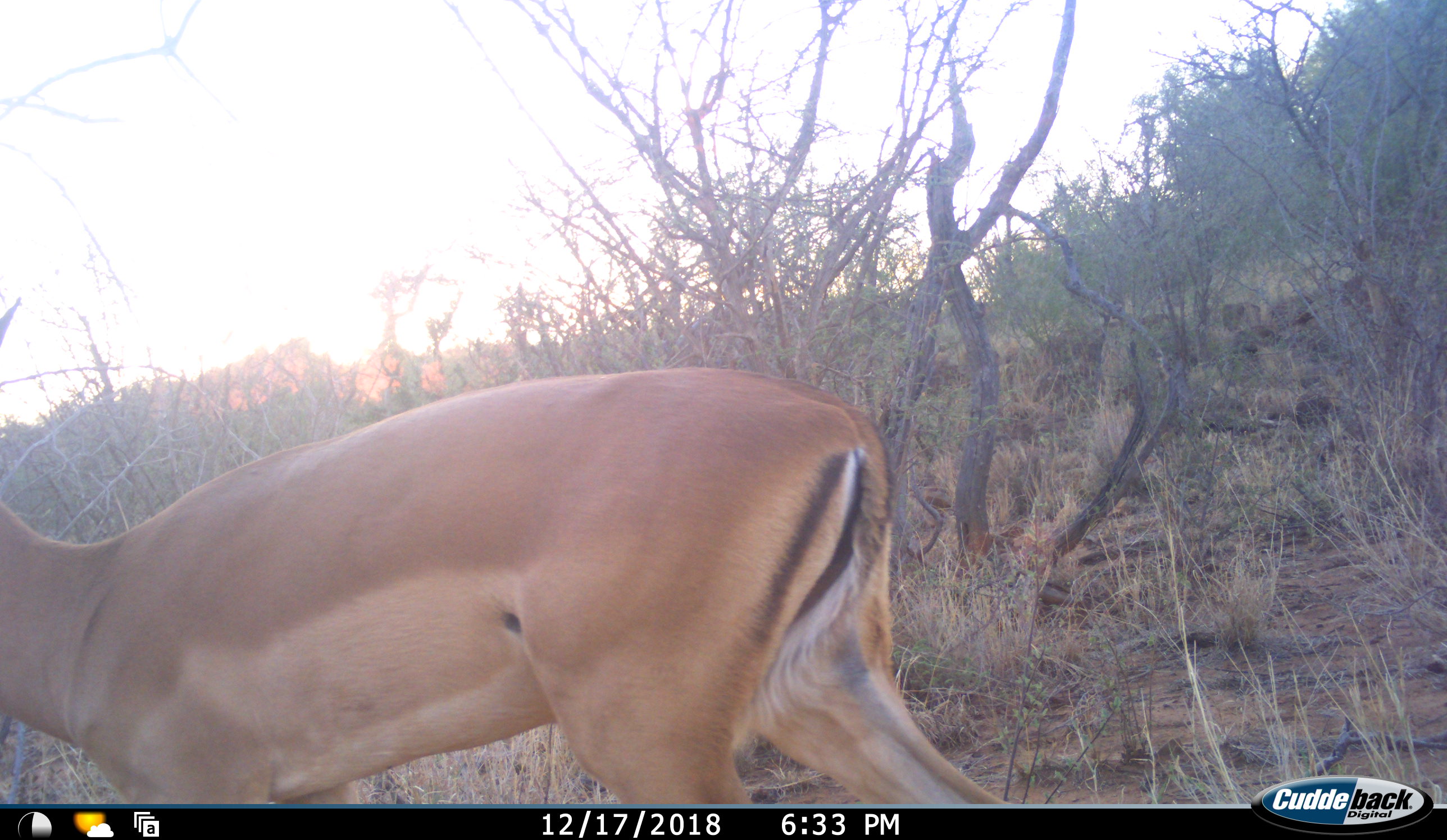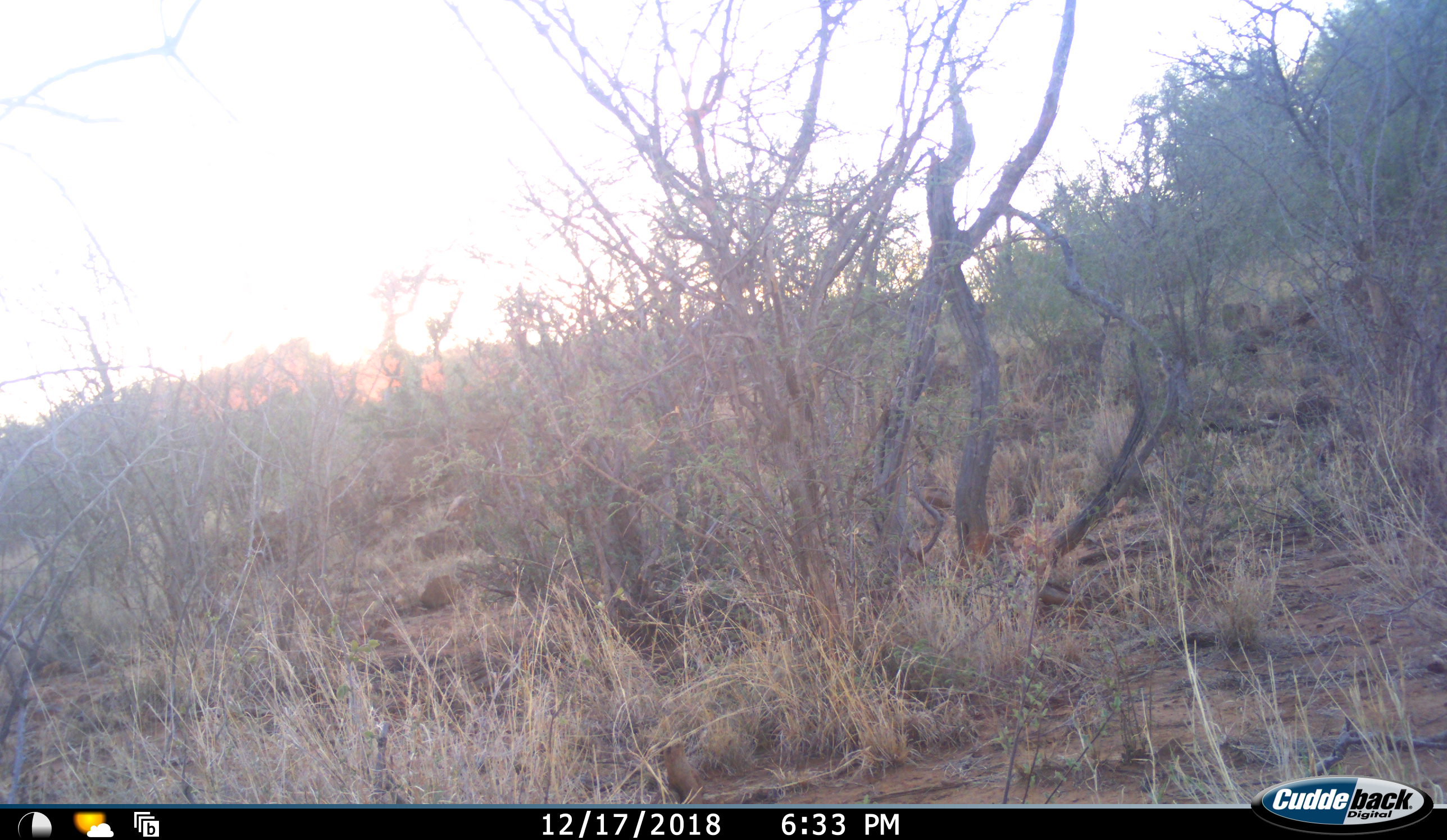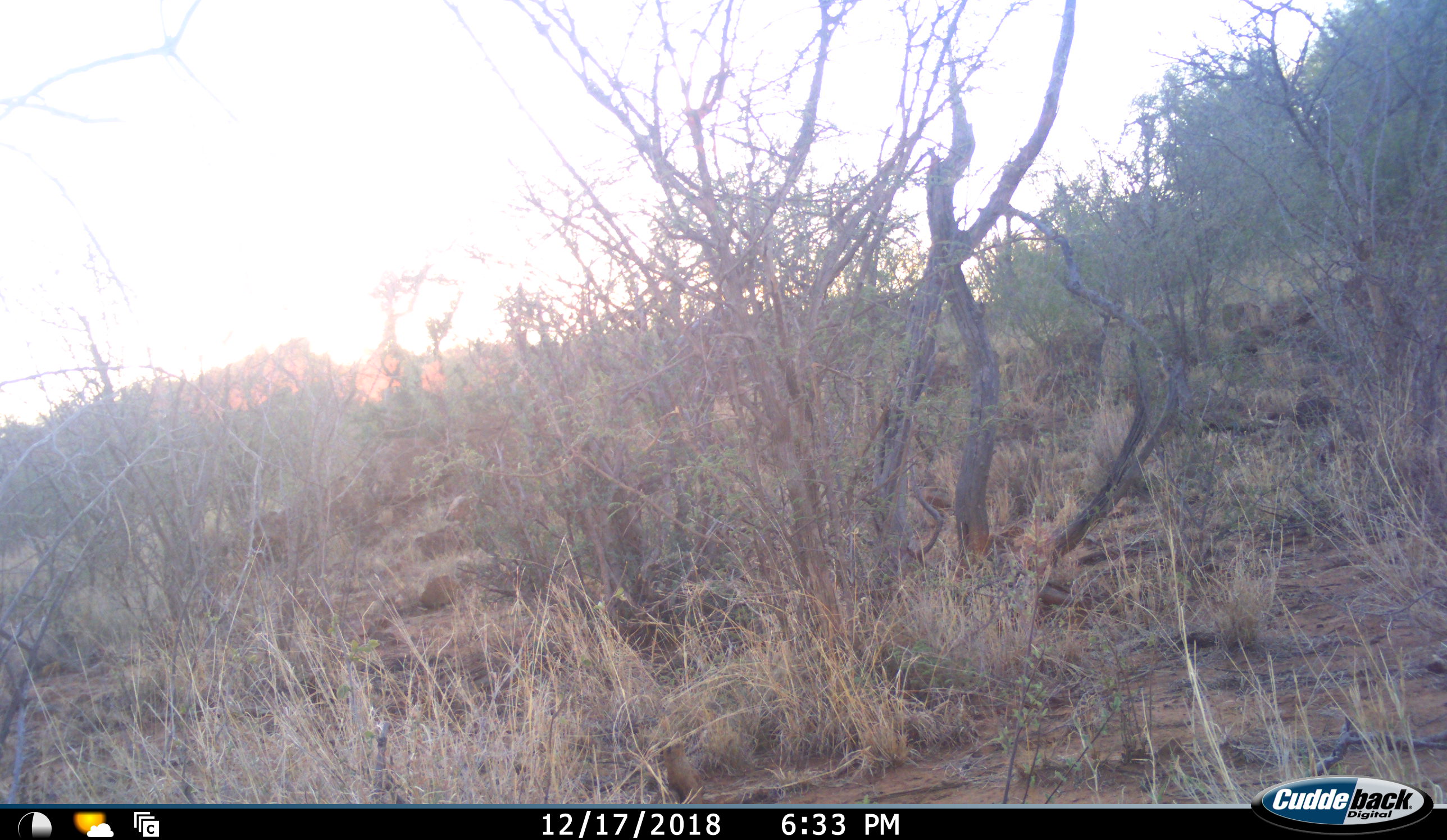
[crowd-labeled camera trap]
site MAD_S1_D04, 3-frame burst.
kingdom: Animalia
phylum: Chordata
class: Mammalia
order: Artiodactyla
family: Bovidae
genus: Aepyceros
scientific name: Aepyceros melampus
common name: impala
Impala (Aepyceros melampus), count 1. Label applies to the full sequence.